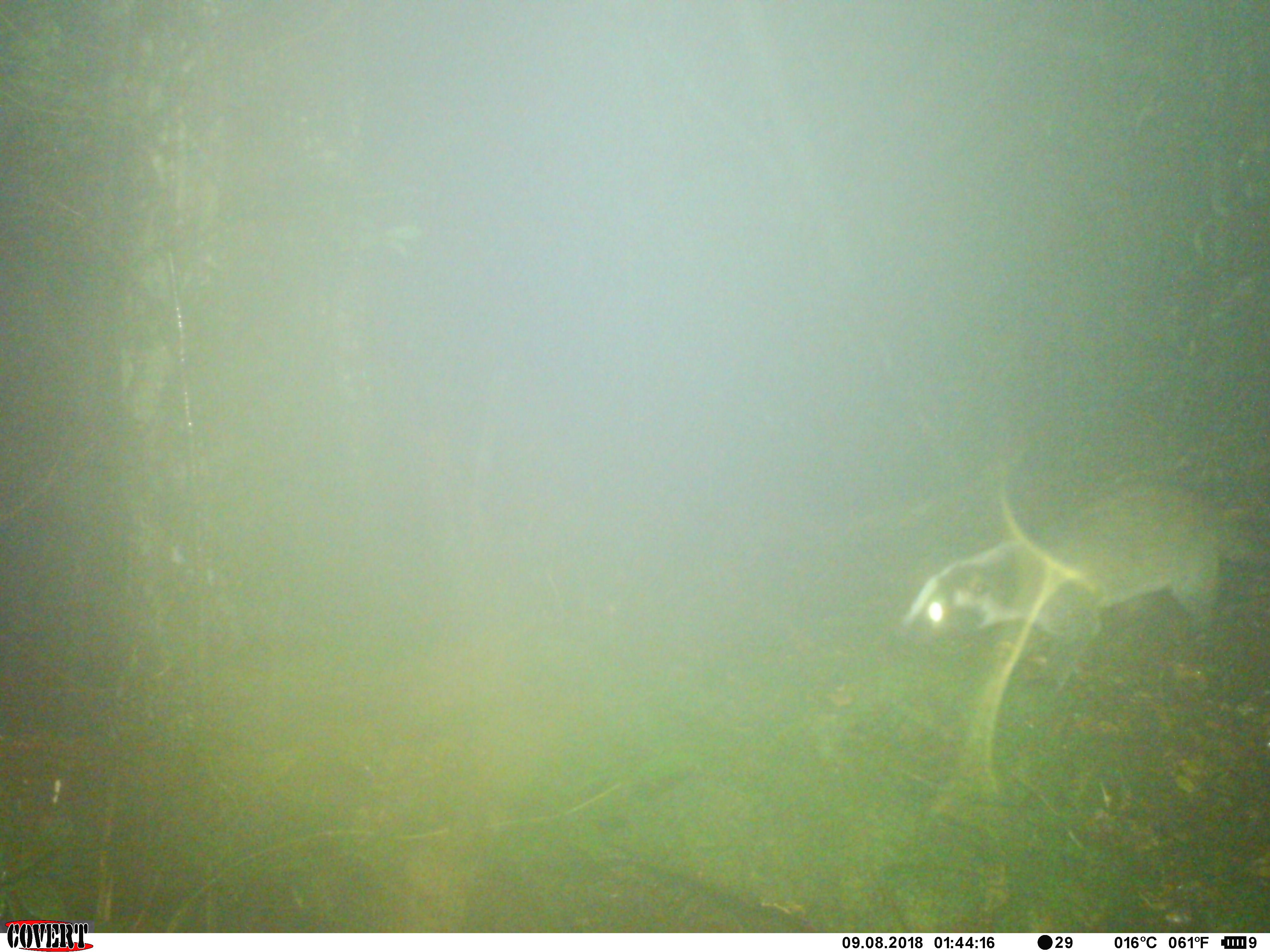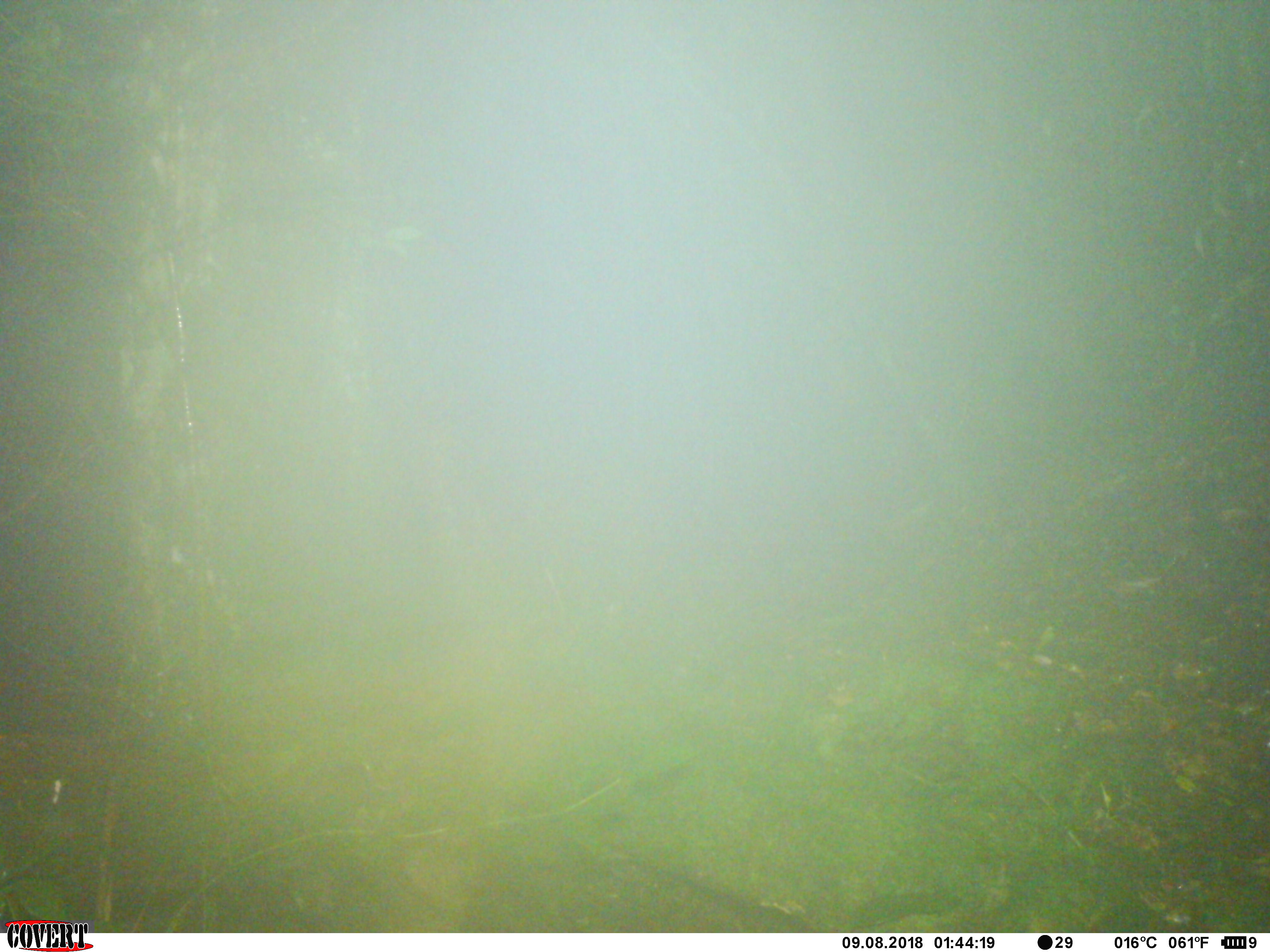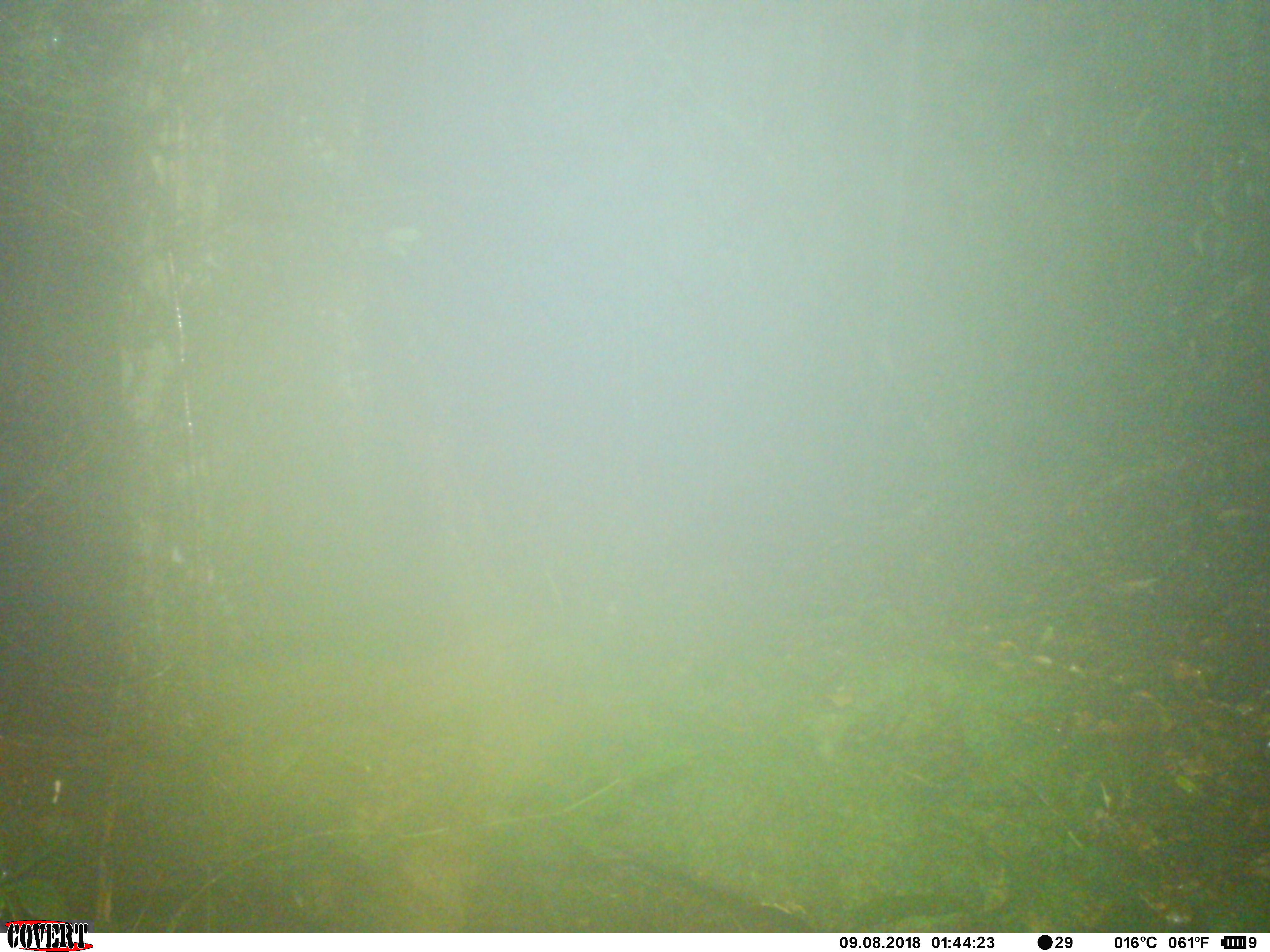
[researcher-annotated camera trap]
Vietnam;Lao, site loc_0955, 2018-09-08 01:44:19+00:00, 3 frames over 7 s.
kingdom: Animalia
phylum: Chordata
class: Mammalia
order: Carnivora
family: Viverridae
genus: Paguma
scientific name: Paguma larvata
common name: masked palm civet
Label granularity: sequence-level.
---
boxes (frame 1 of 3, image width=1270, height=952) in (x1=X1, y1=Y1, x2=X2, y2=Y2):
masked palm civet: (x1=897, y1=475, x2=1248, y2=693)